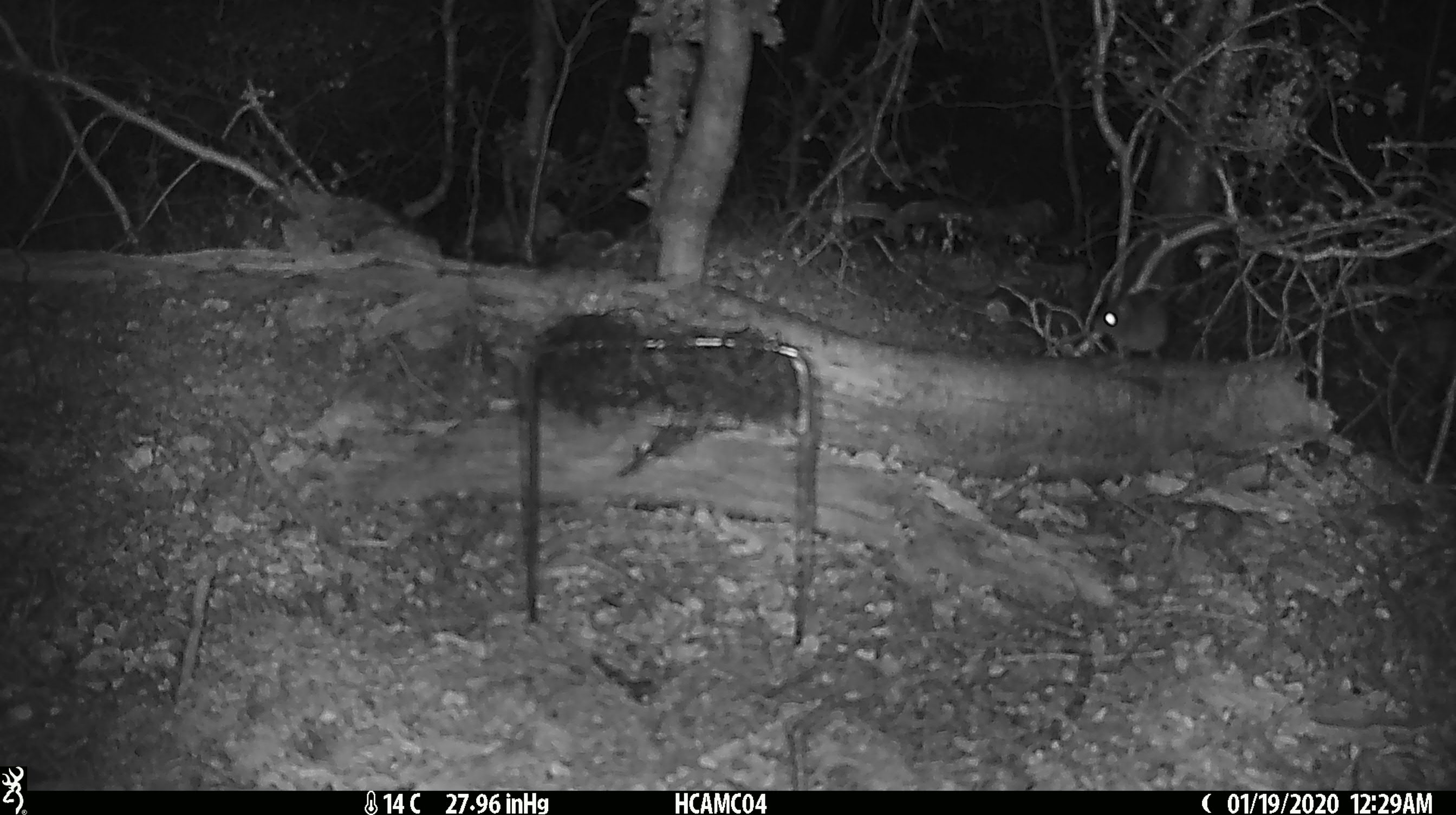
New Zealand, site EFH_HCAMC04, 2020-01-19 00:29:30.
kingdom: Animalia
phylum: Chordata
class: Mammalia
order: Rodentia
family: Muridae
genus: Mus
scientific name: Mus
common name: mouse